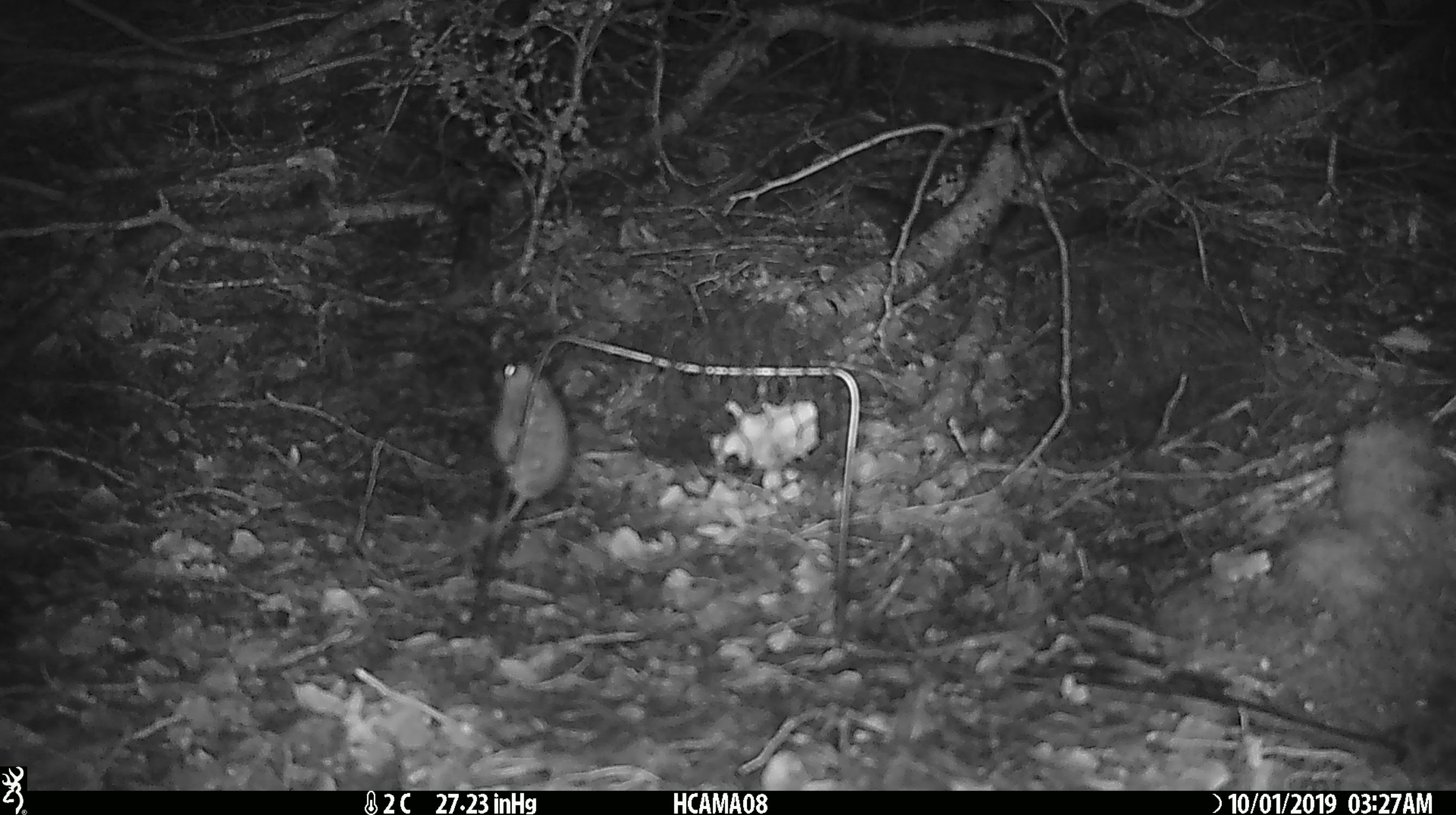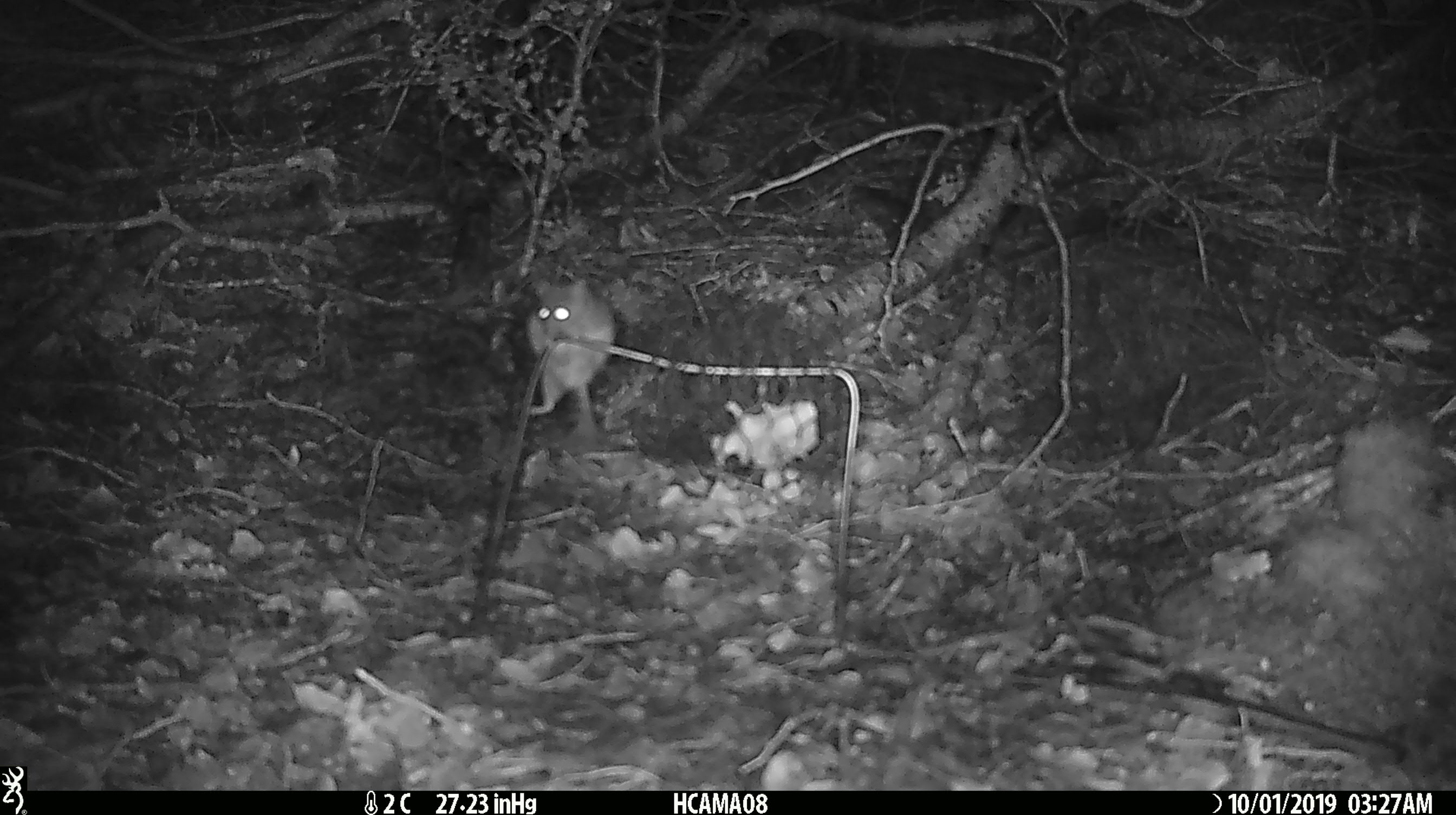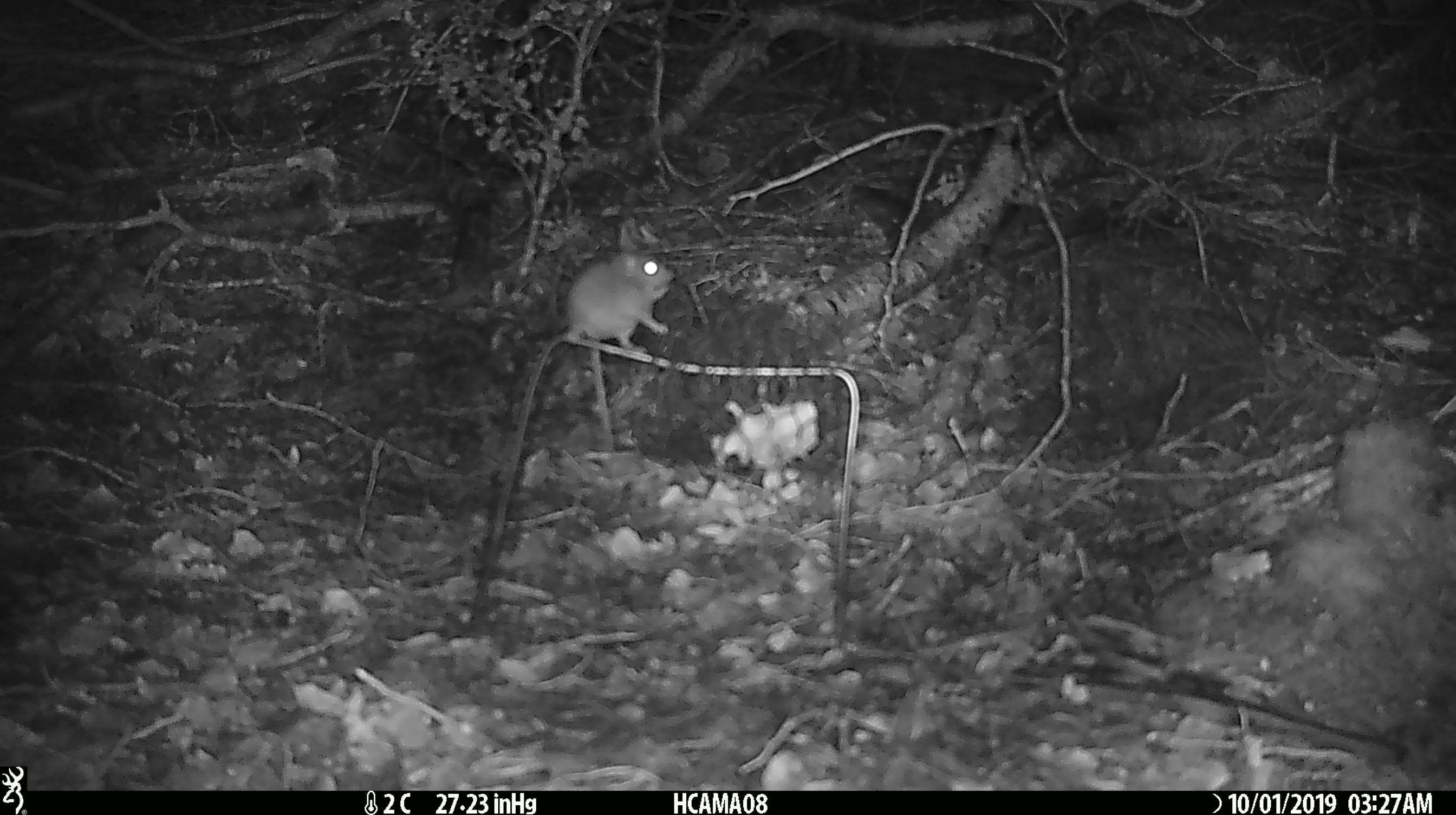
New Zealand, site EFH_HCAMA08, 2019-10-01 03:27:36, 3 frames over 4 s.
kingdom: Animalia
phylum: Chordata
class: Mammalia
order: Rodentia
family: Muridae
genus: Mus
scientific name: Mus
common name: mouse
Mouse (Mus).